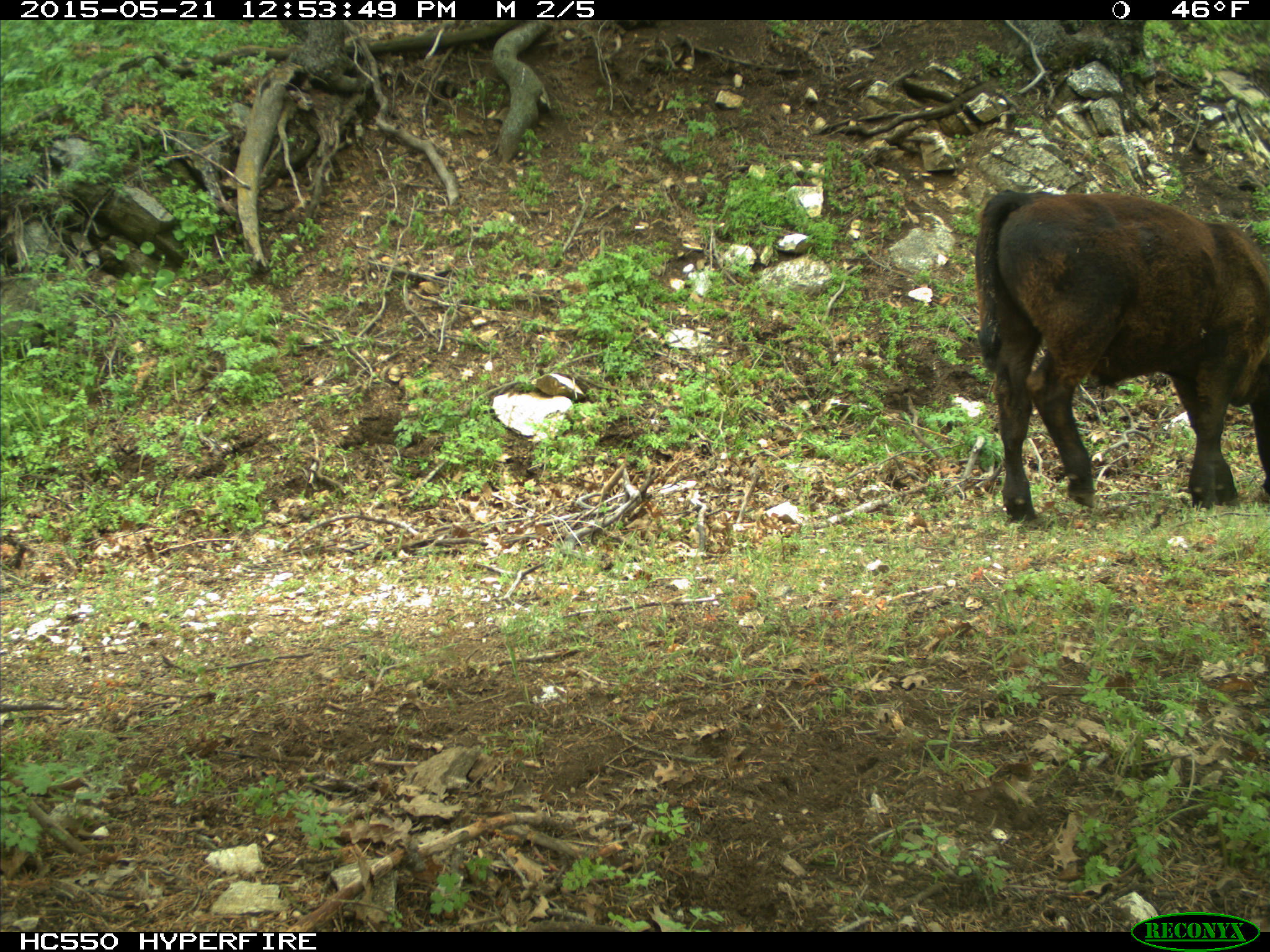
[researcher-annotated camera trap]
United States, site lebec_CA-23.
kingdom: Animalia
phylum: Chordata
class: Mammalia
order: Artiodactyla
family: Bovidae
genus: Bos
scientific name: Bos taurus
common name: domestic cow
Bos taurus (domestic cow).